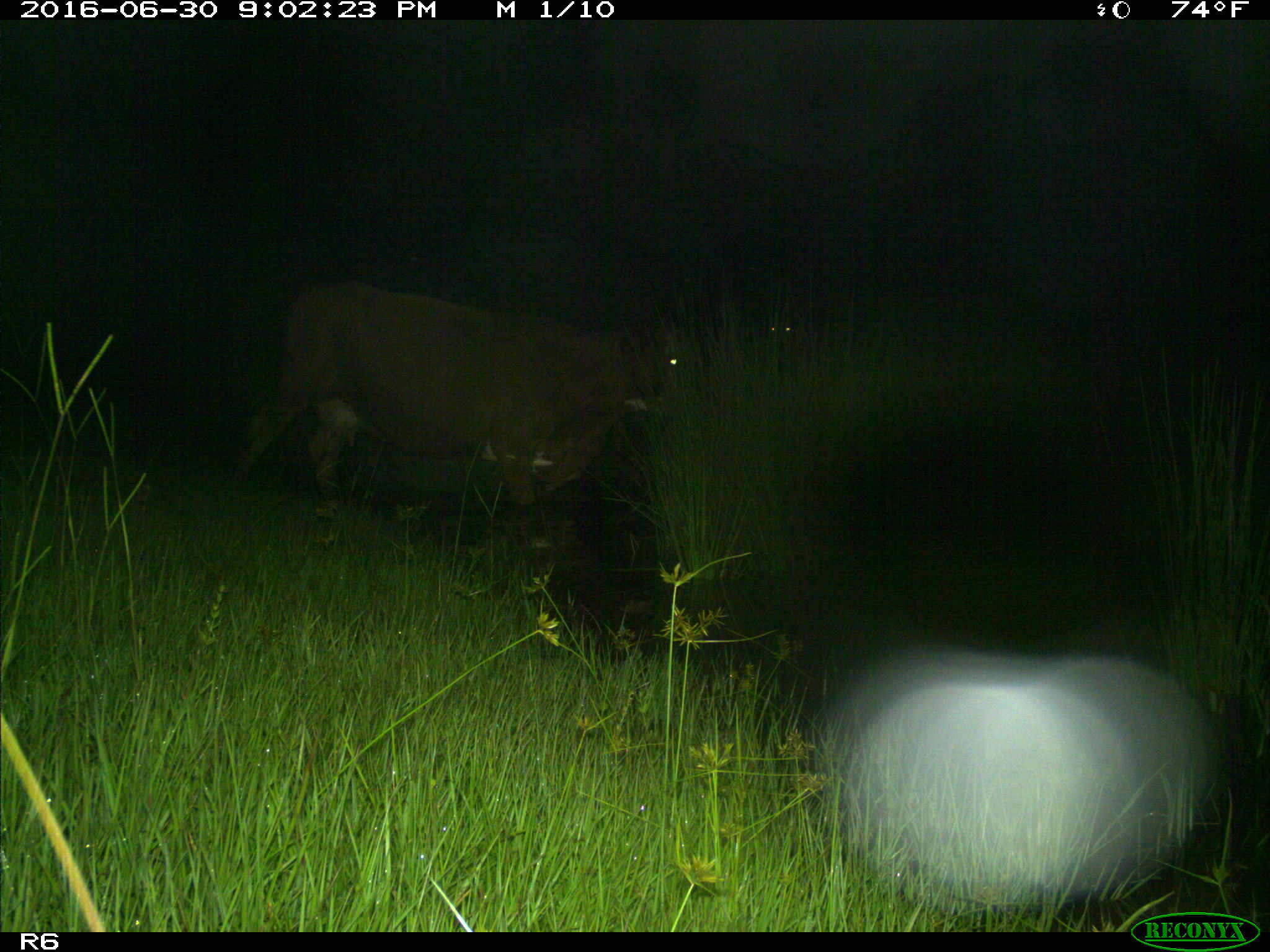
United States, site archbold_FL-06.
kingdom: Animalia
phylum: Chordata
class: Mammalia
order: Artiodactyla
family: Bovidae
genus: Bos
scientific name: Bos taurus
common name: domestic cow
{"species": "Bos taurus (domestic cow)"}